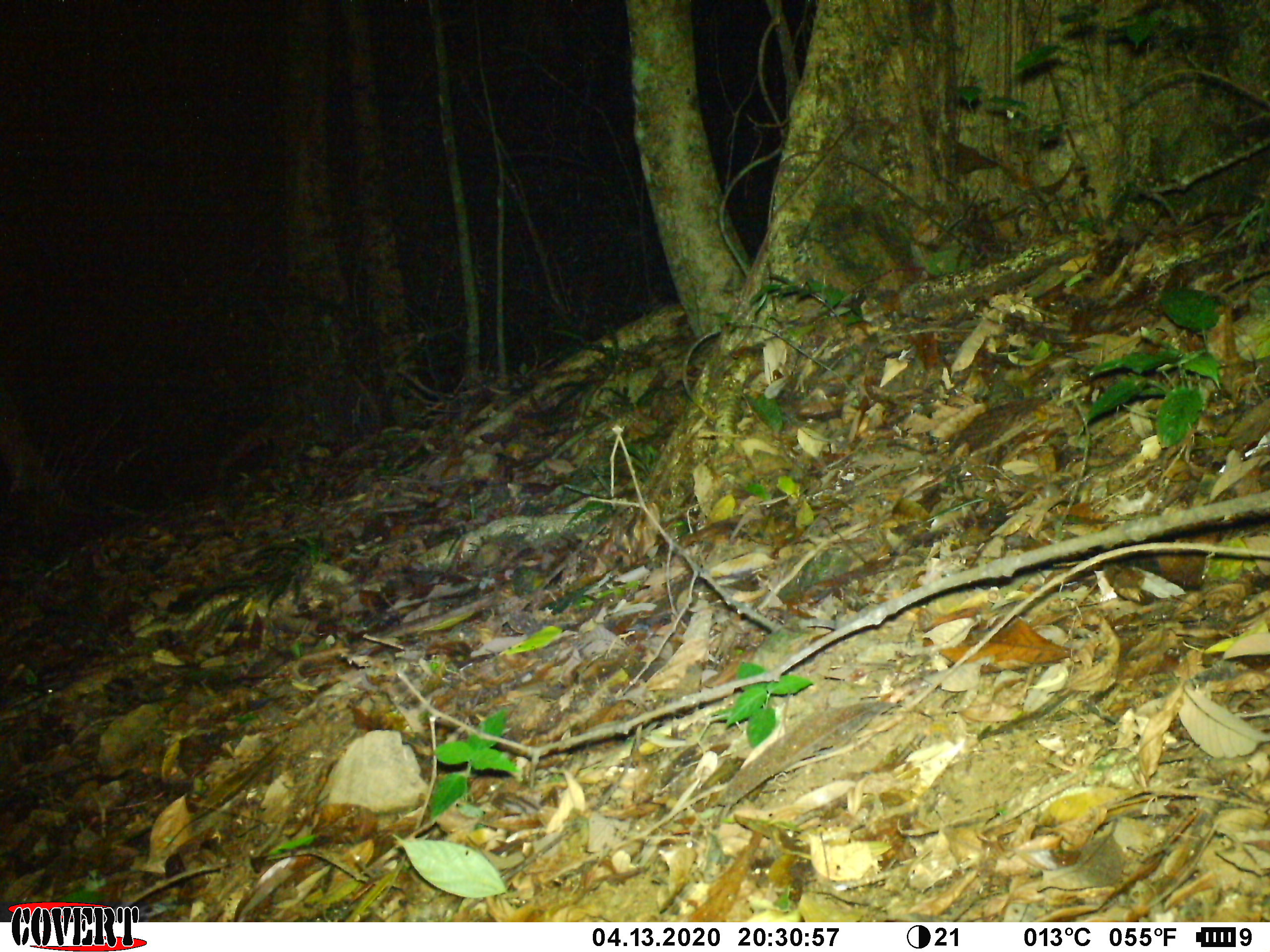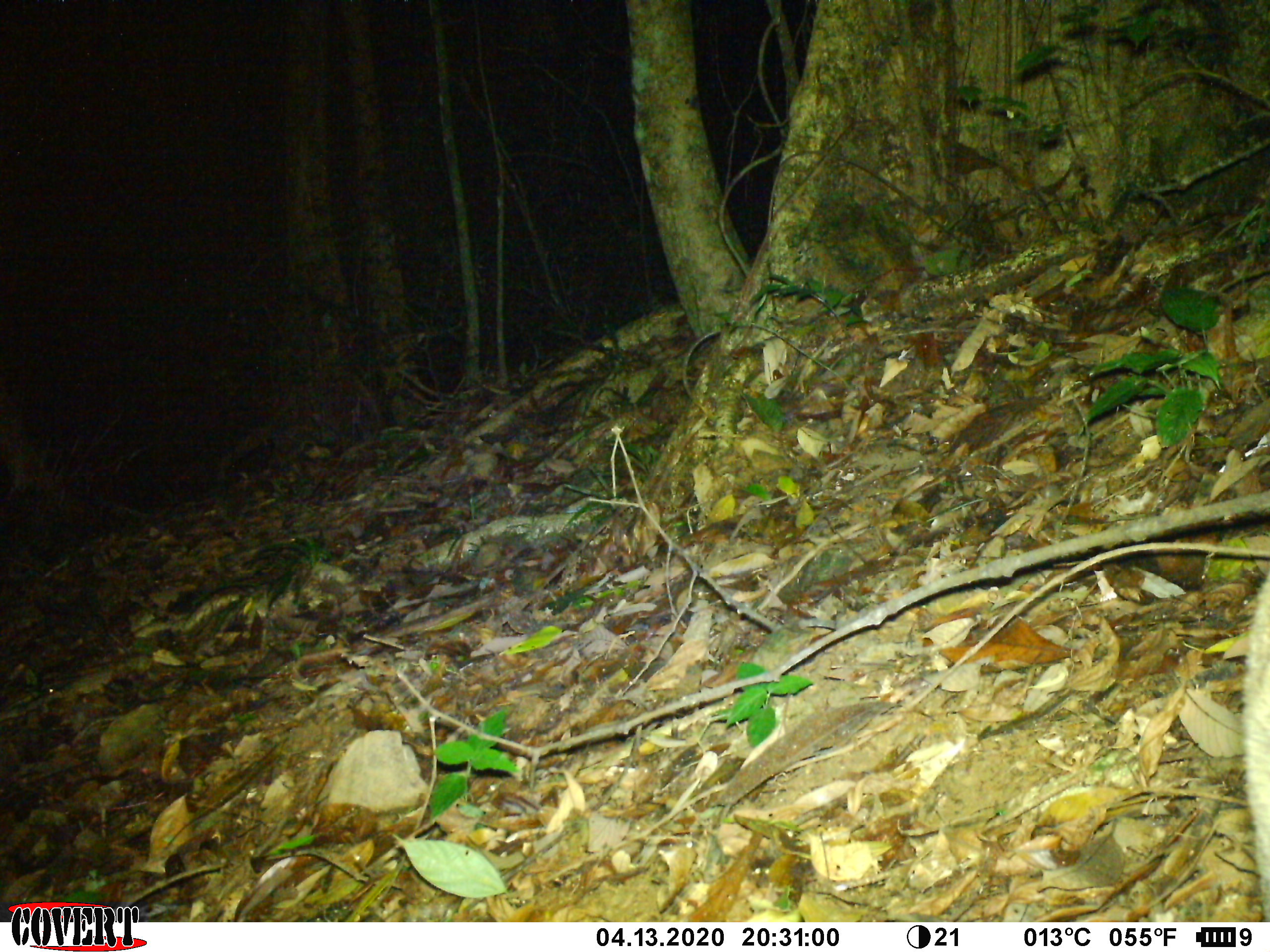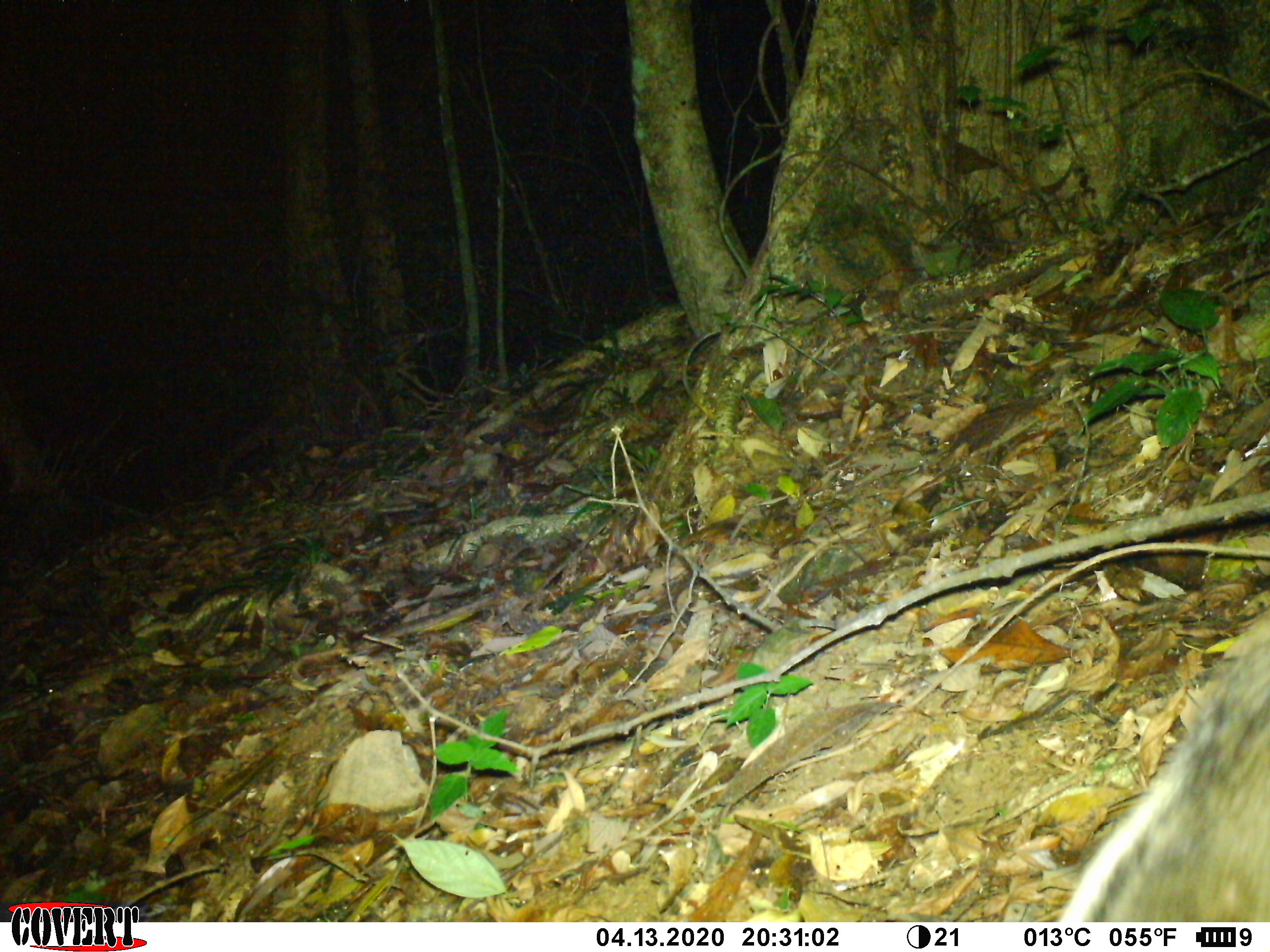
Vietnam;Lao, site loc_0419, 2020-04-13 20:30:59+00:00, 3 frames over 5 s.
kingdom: Animalia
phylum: Chordata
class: Mammalia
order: Carnivora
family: Viverridae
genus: Paguma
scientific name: Paguma larvata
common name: masked palm civet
Masked palm civet (Paguma larvata). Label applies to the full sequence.